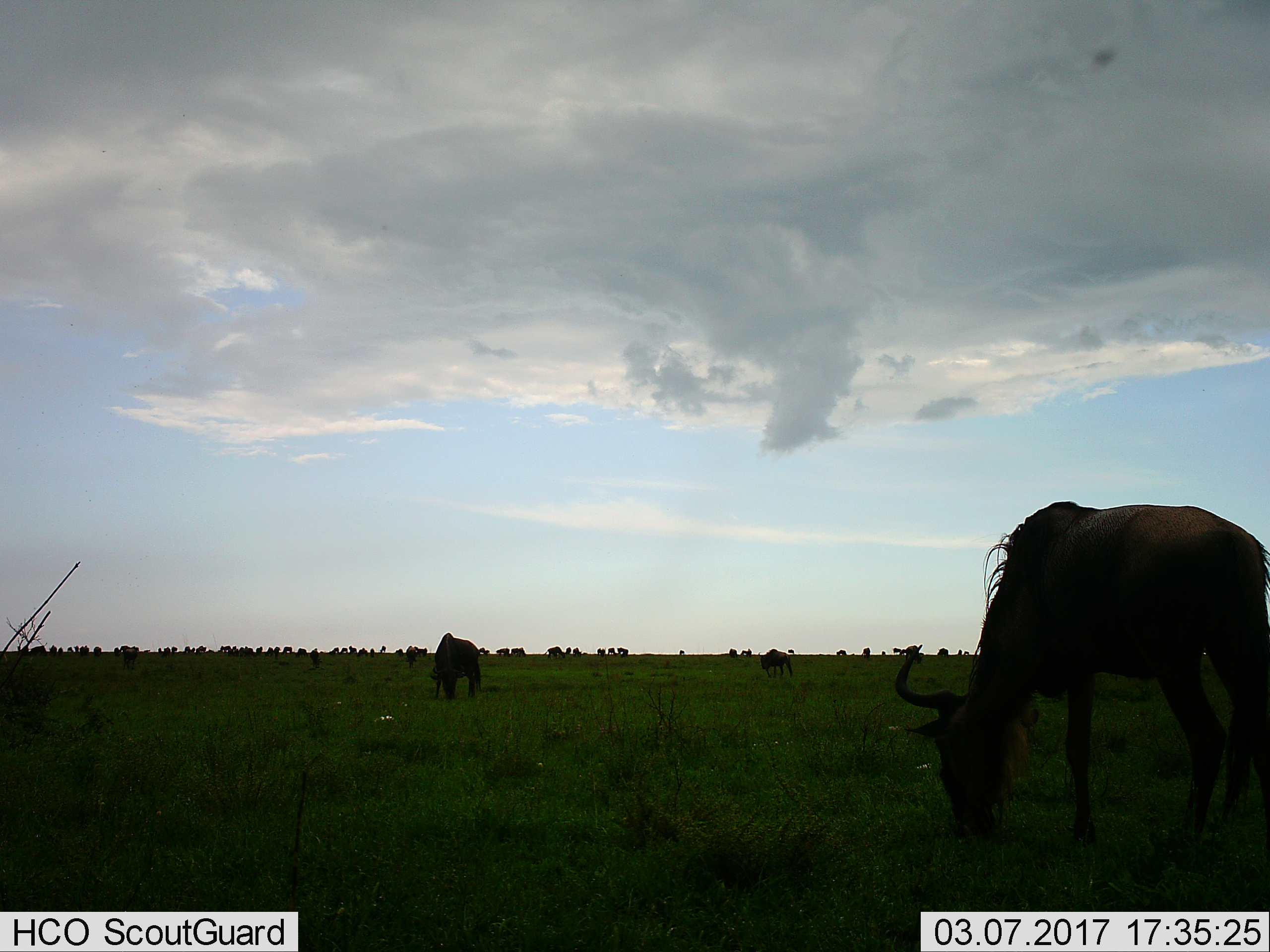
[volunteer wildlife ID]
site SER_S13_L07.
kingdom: Animalia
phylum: Chordata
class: Mammalia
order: Artiodactyla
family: Bovidae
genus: Connochaetes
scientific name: Connochaetes taurinus taurinus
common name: blue wildebeest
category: wildebeestblue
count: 11-50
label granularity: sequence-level